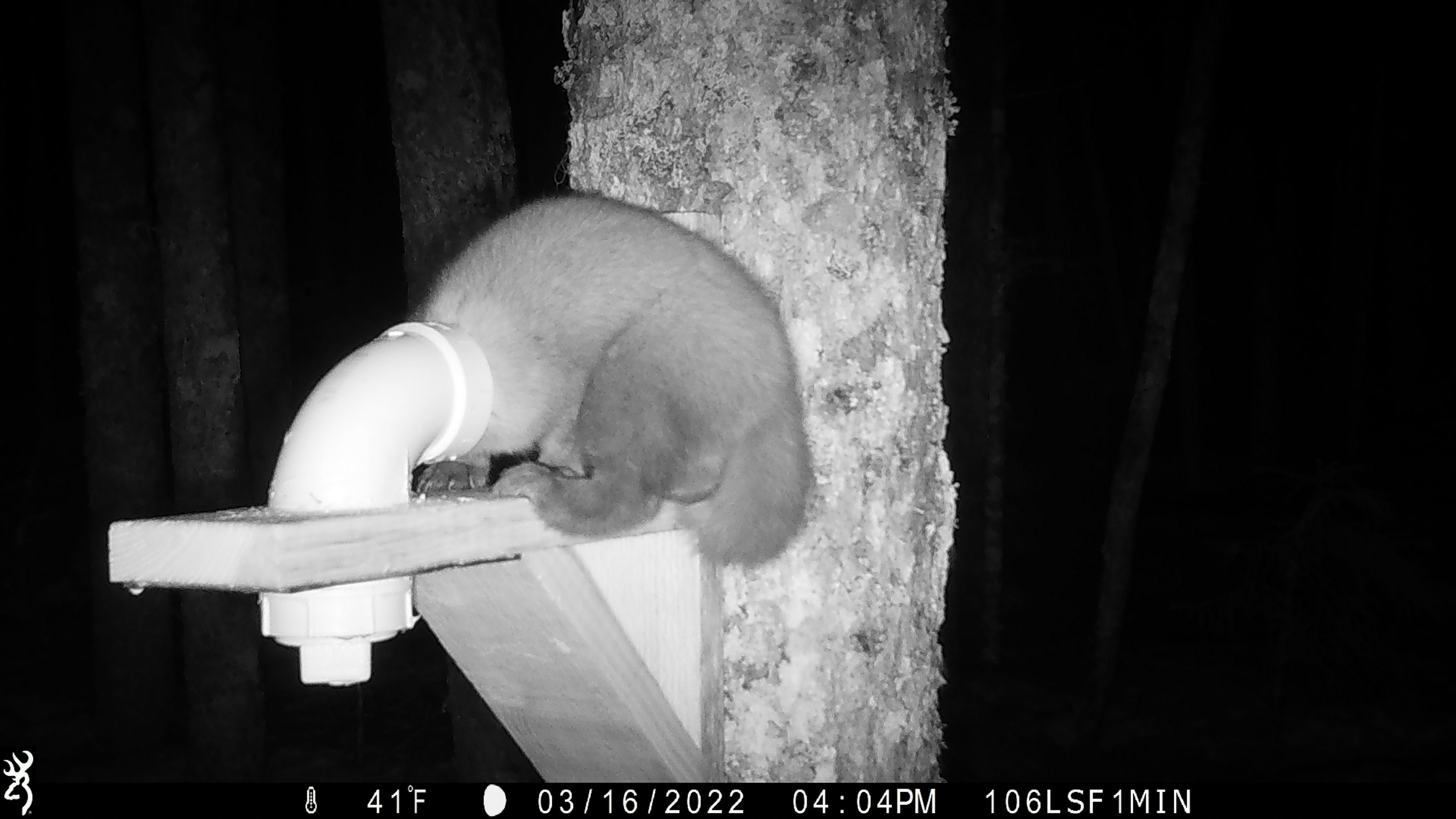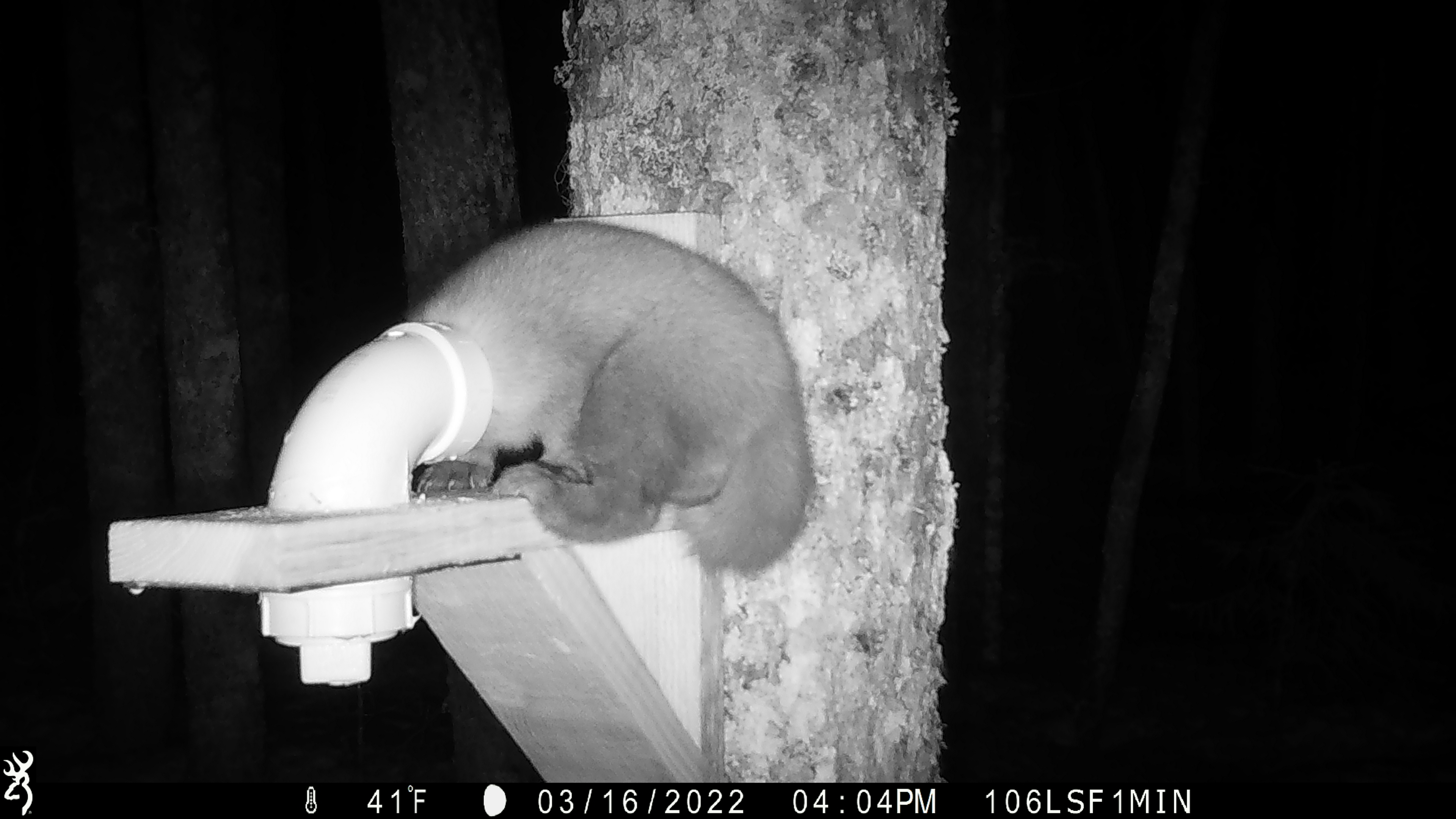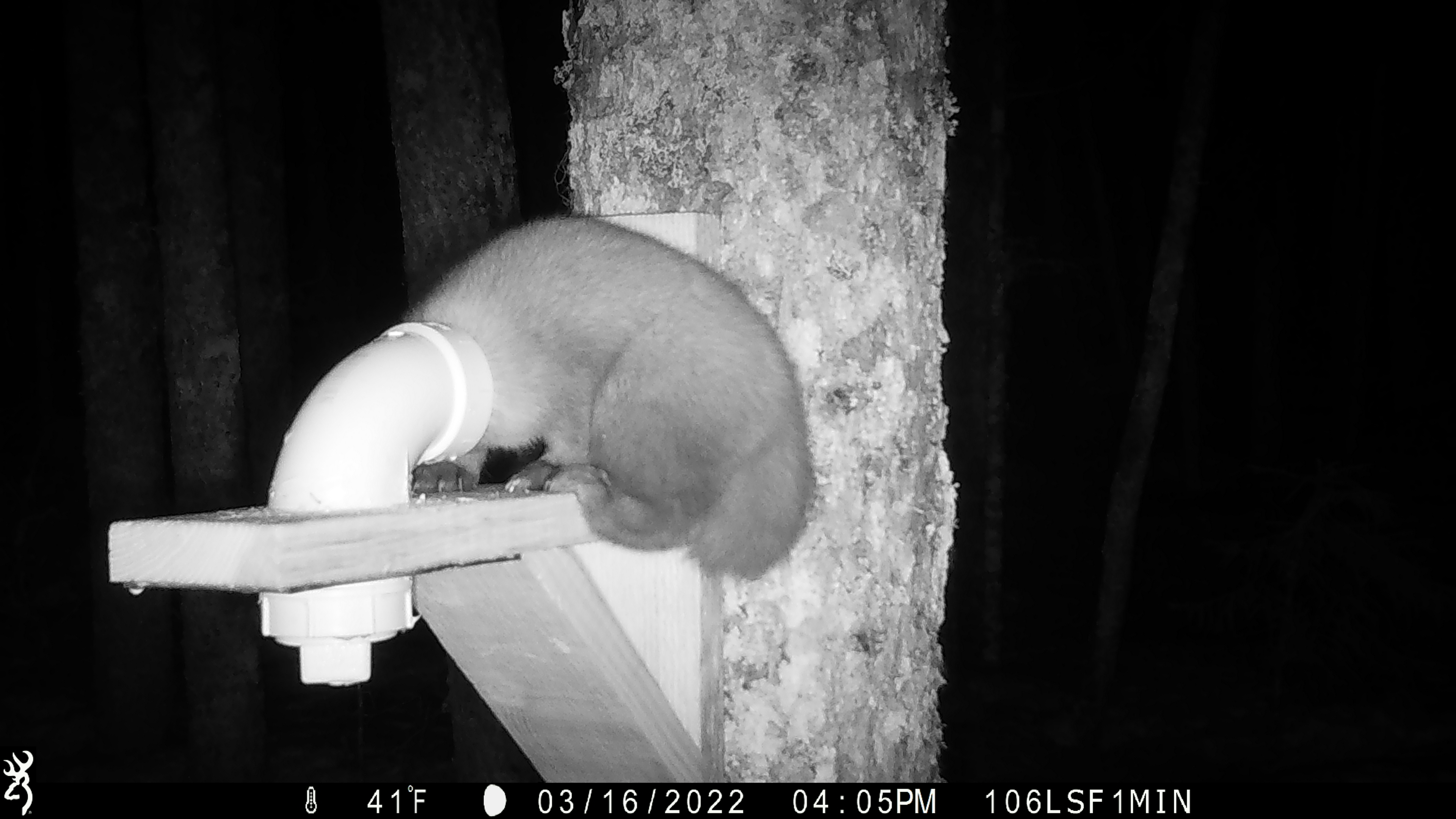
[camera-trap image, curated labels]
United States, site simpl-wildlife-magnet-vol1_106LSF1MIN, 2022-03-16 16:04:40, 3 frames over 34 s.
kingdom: Animalia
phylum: Chordata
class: Mammalia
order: Carnivora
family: Mustelidae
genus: Martes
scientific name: Martes americana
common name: american marten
American marten (Martes americana).